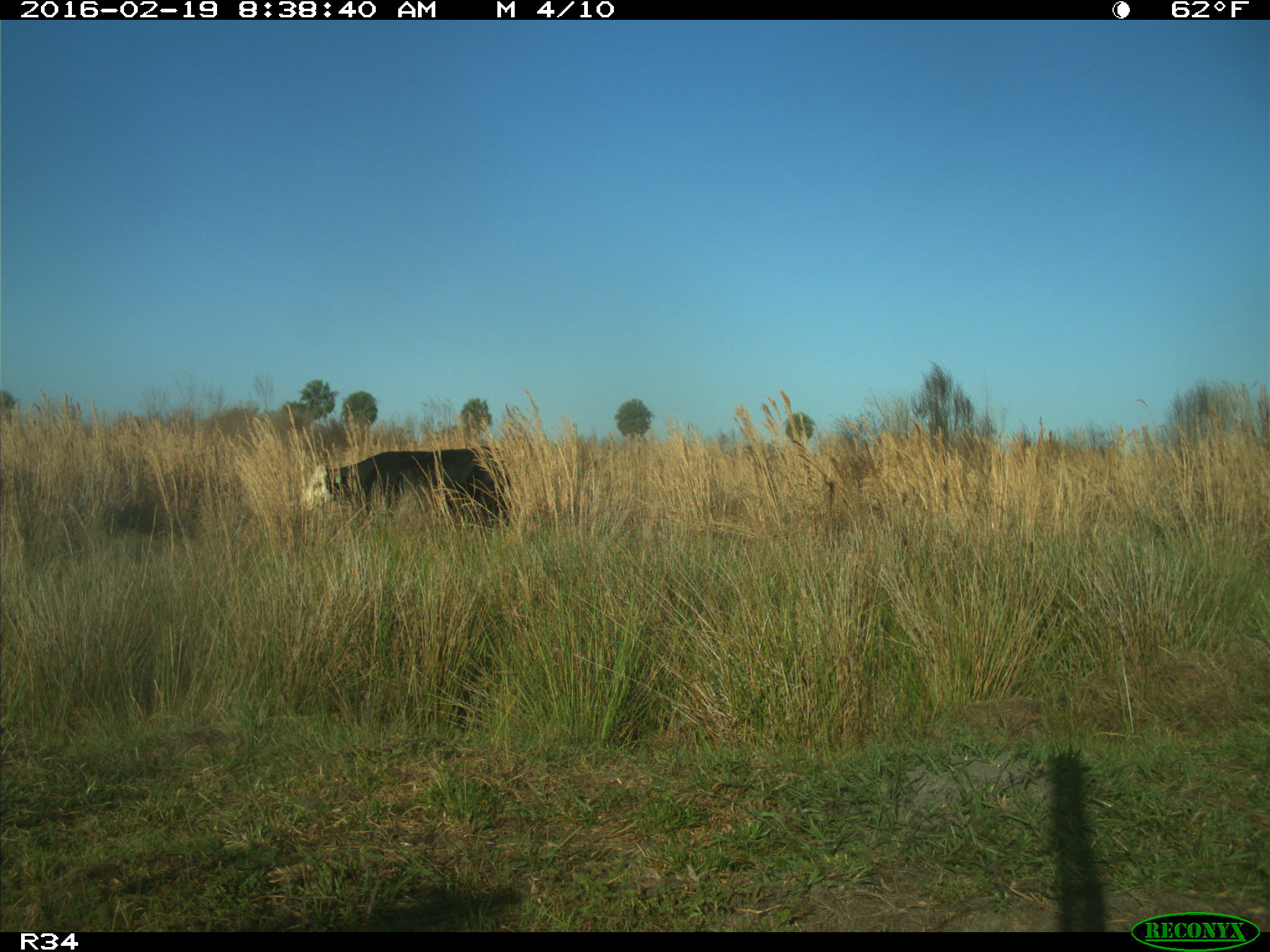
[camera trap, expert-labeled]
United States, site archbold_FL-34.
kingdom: Animalia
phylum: Chordata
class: Mammalia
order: Artiodactyla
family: Bovidae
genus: Bos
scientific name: Bos taurus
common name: domestic cow